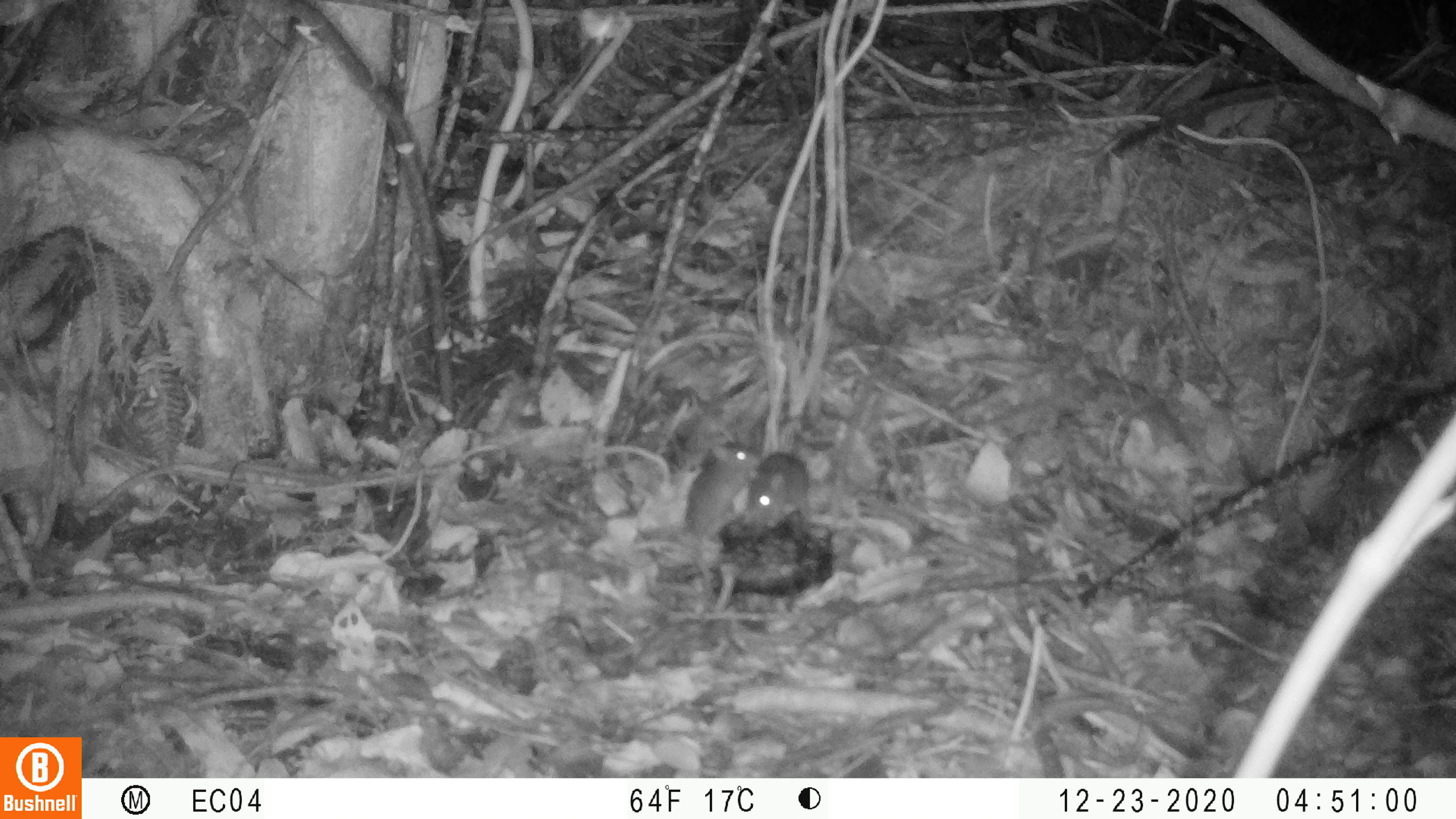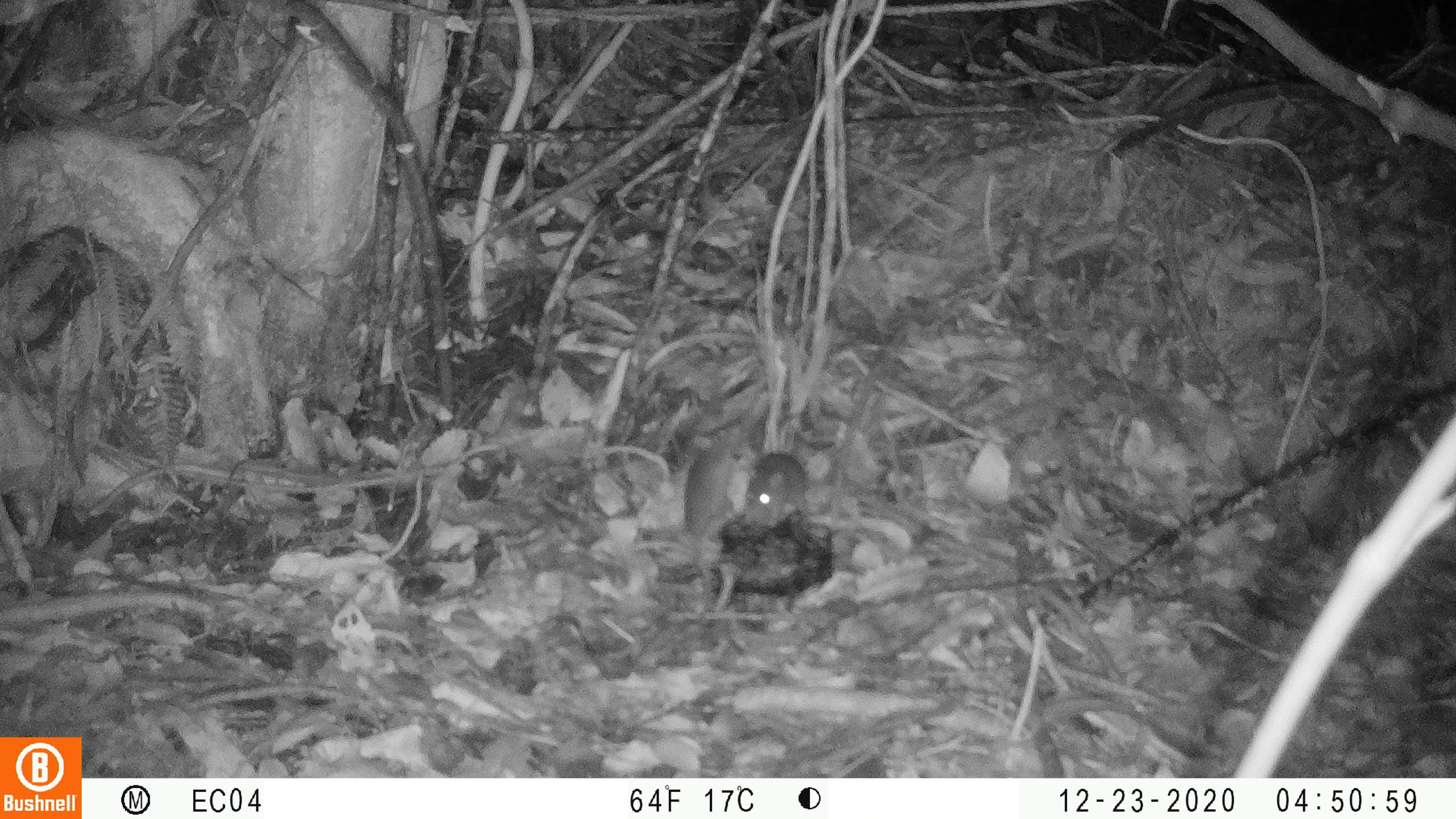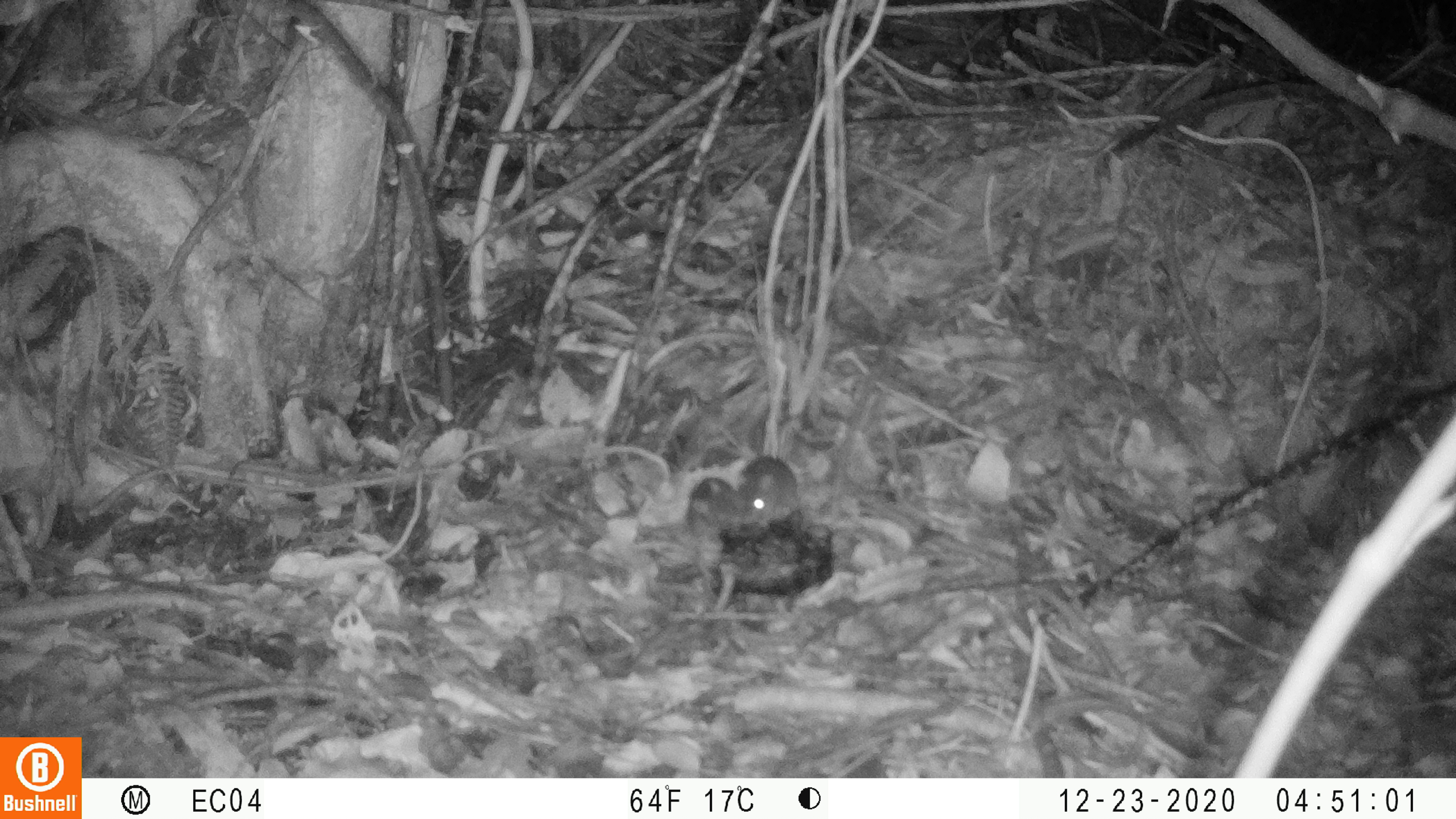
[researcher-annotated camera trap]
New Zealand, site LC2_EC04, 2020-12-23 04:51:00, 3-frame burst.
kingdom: Animalia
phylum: Chordata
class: Mammalia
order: Rodentia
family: Muridae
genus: Mus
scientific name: Mus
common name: mouse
Mouse (Mus).